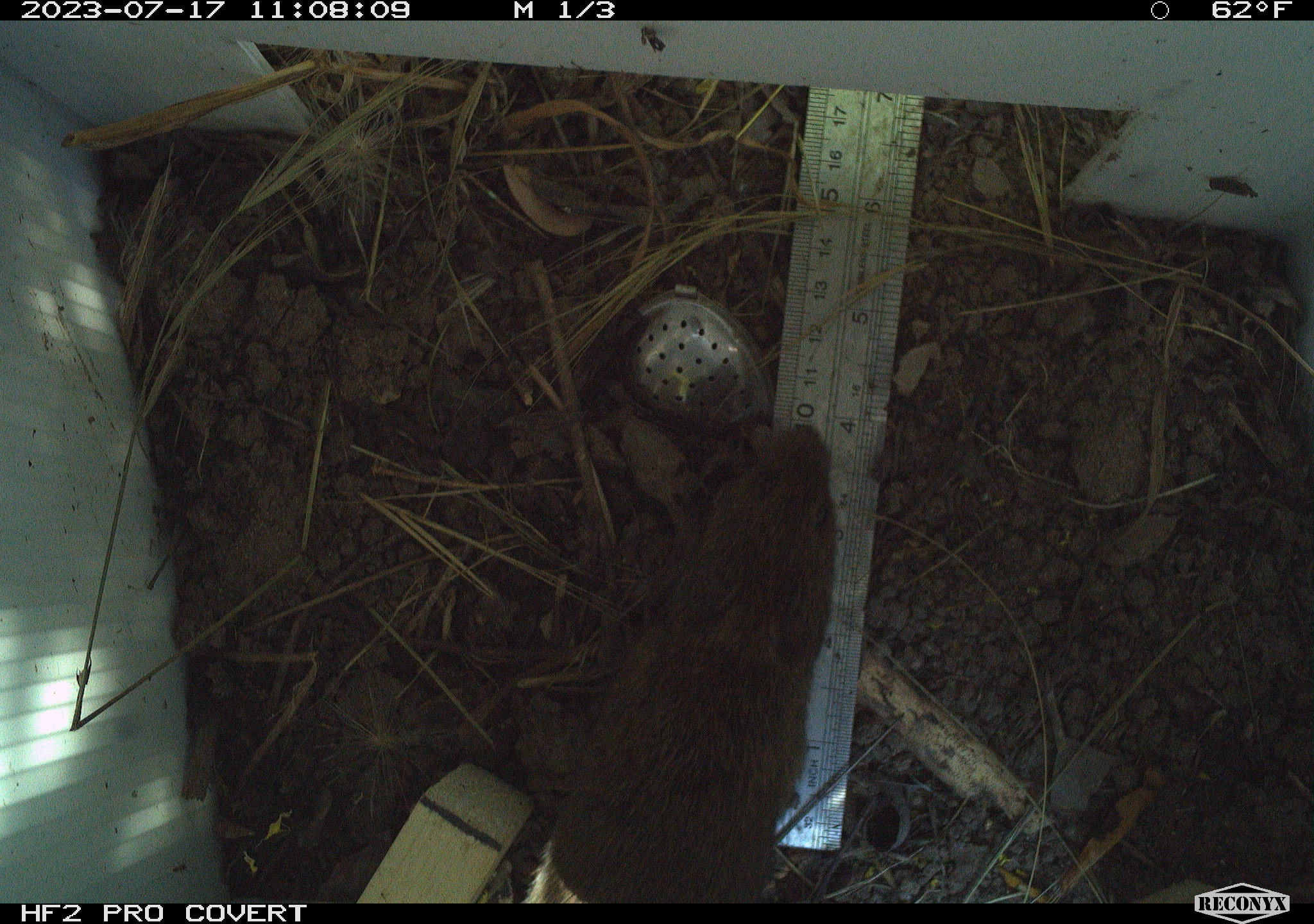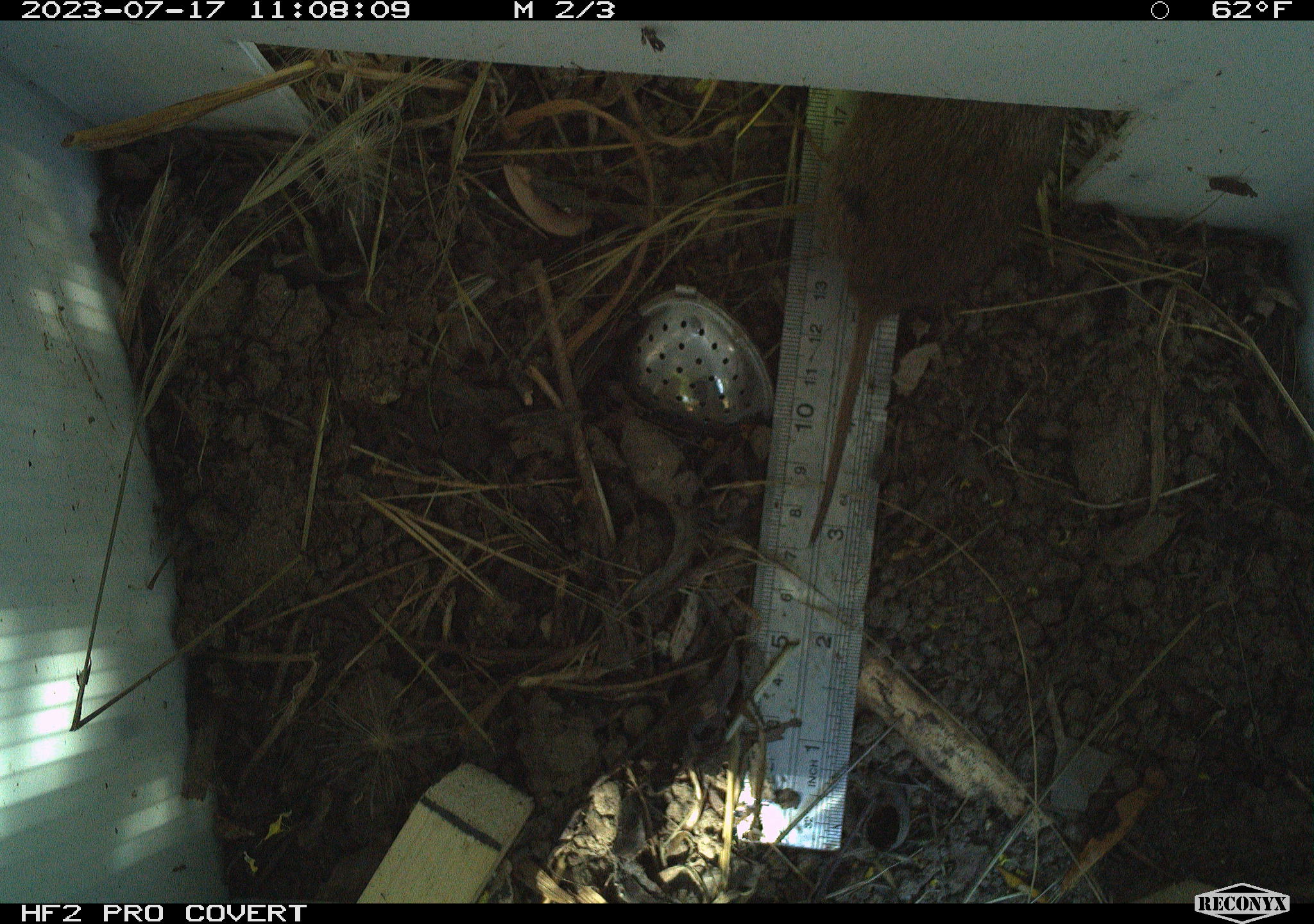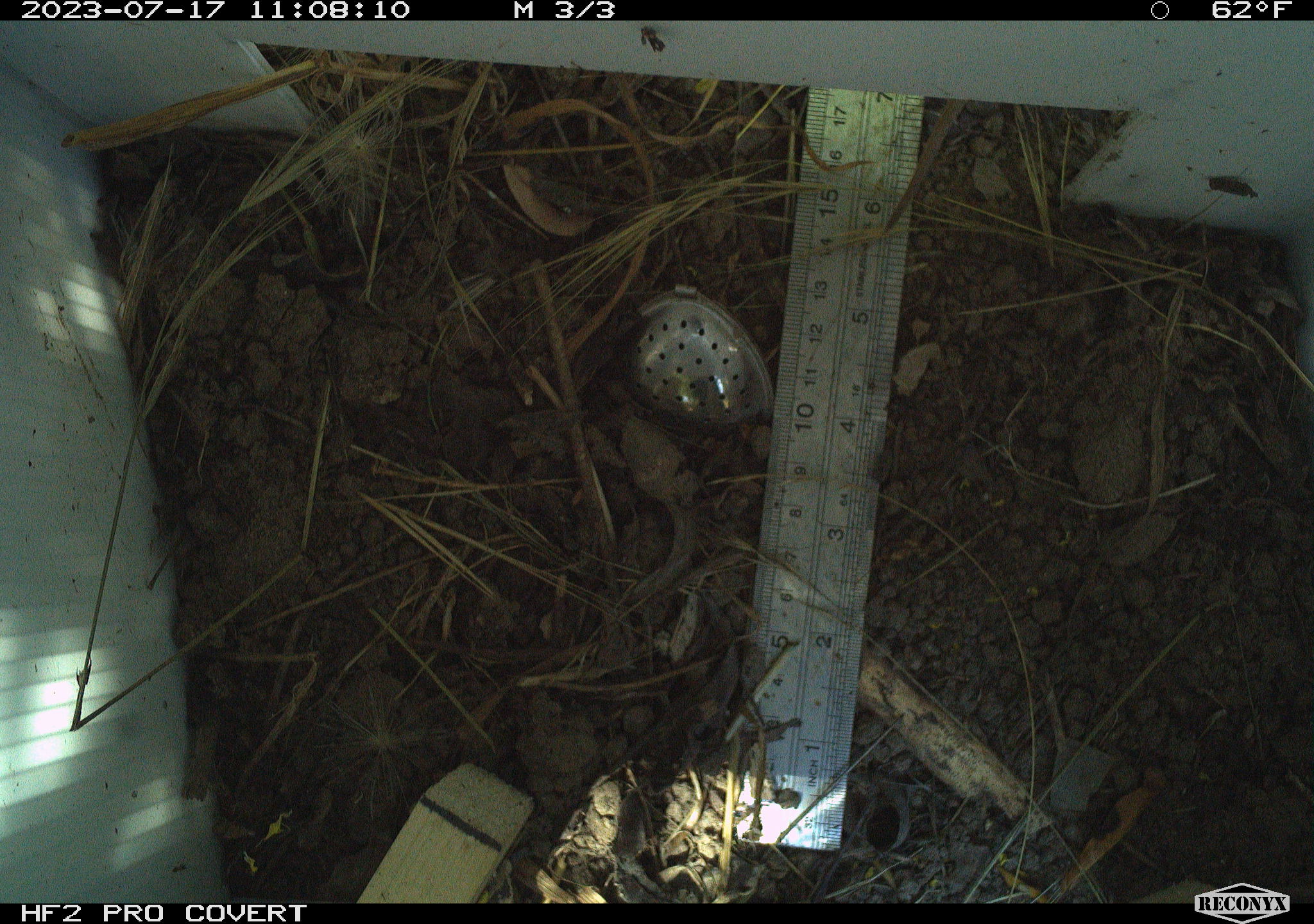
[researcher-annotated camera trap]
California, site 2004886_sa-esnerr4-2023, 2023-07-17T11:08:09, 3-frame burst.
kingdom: Animalia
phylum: Chordata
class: Mammalia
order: Rodentia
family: Cricetidae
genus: Microtus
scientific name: Microtus californicus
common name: california vole